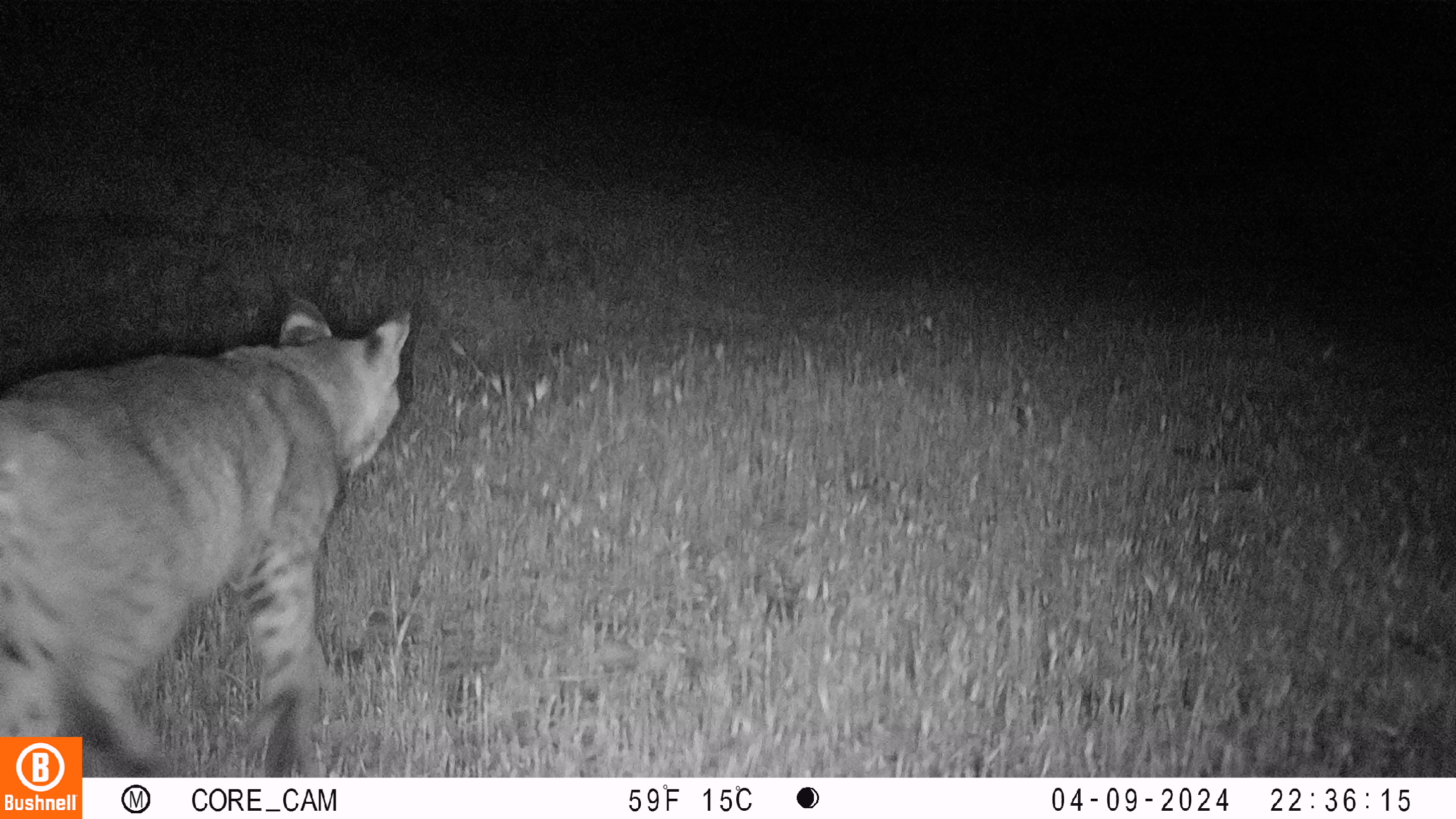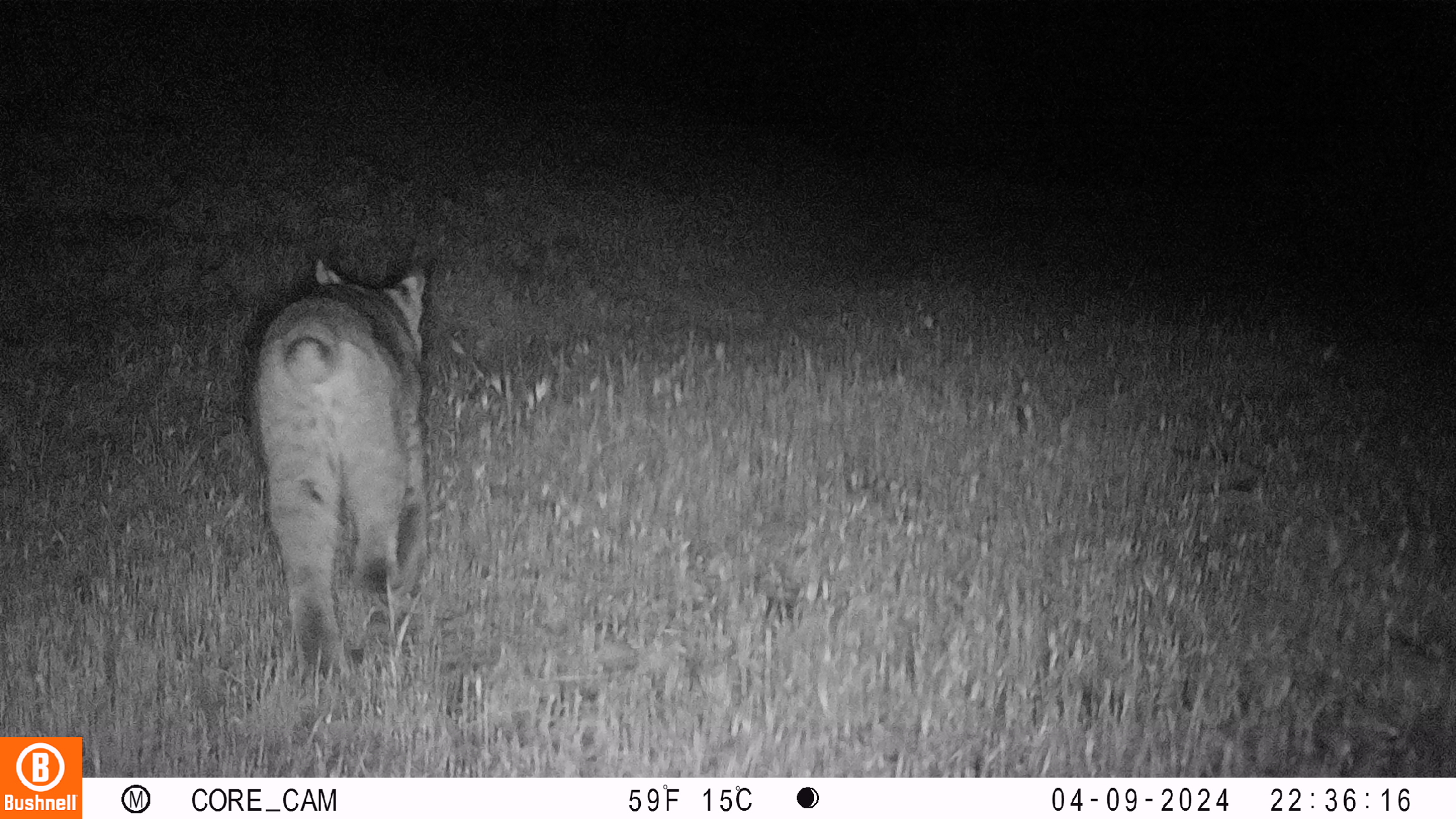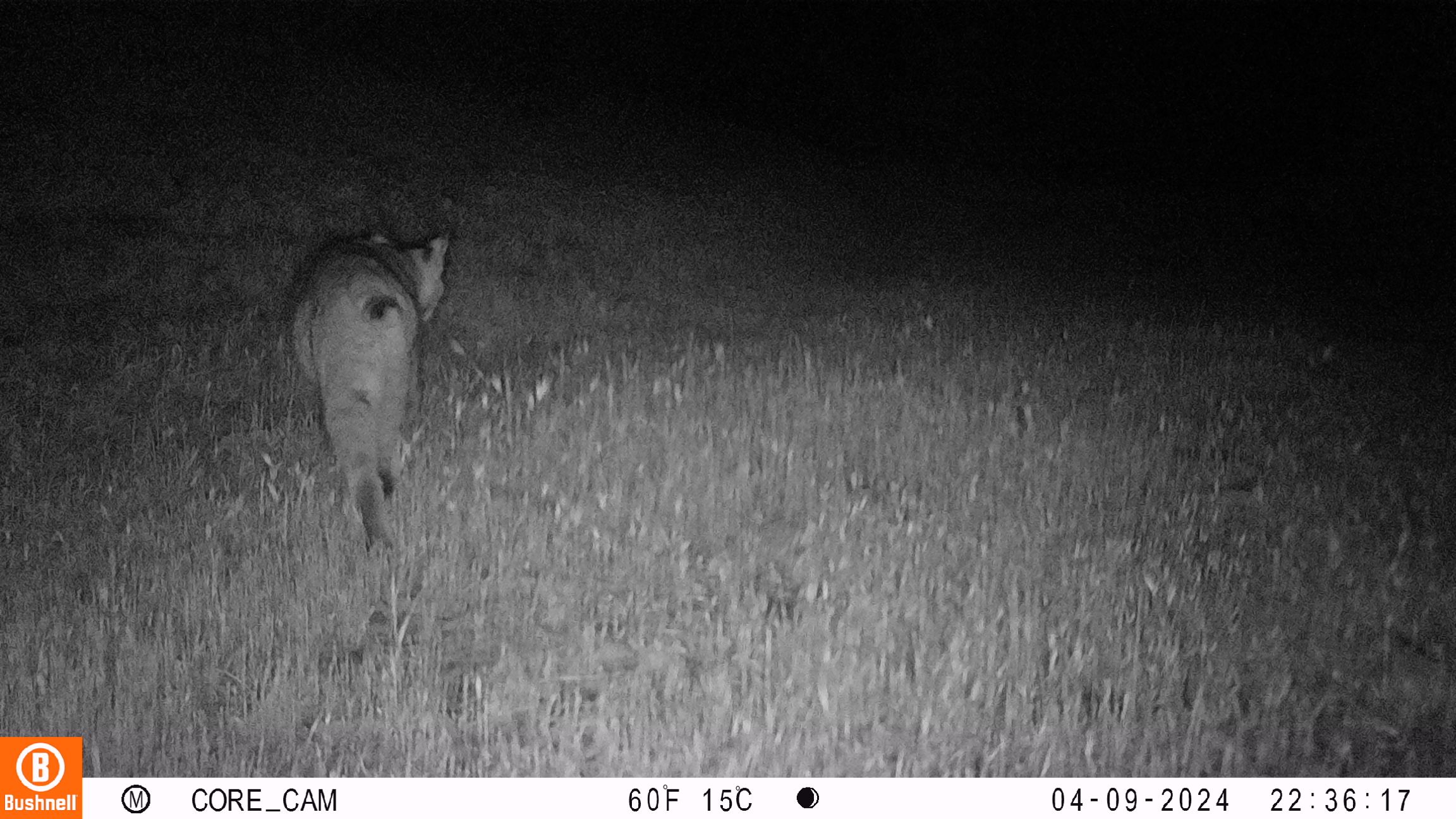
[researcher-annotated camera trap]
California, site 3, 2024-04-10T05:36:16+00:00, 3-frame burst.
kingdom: Animalia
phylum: Chordata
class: Mammalia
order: Carnivora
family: Felidae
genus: Lynx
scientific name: Lynx rufus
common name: bobcat